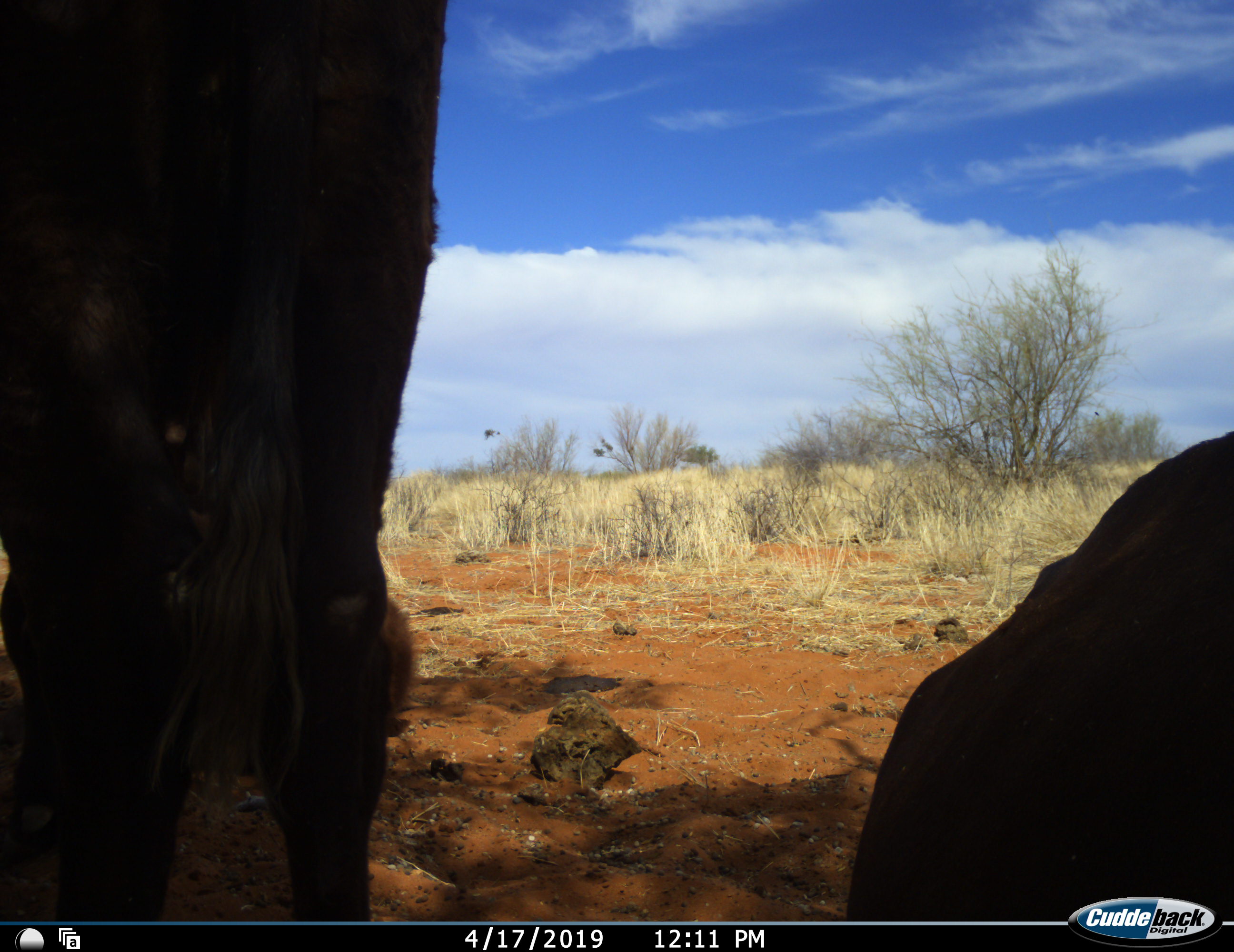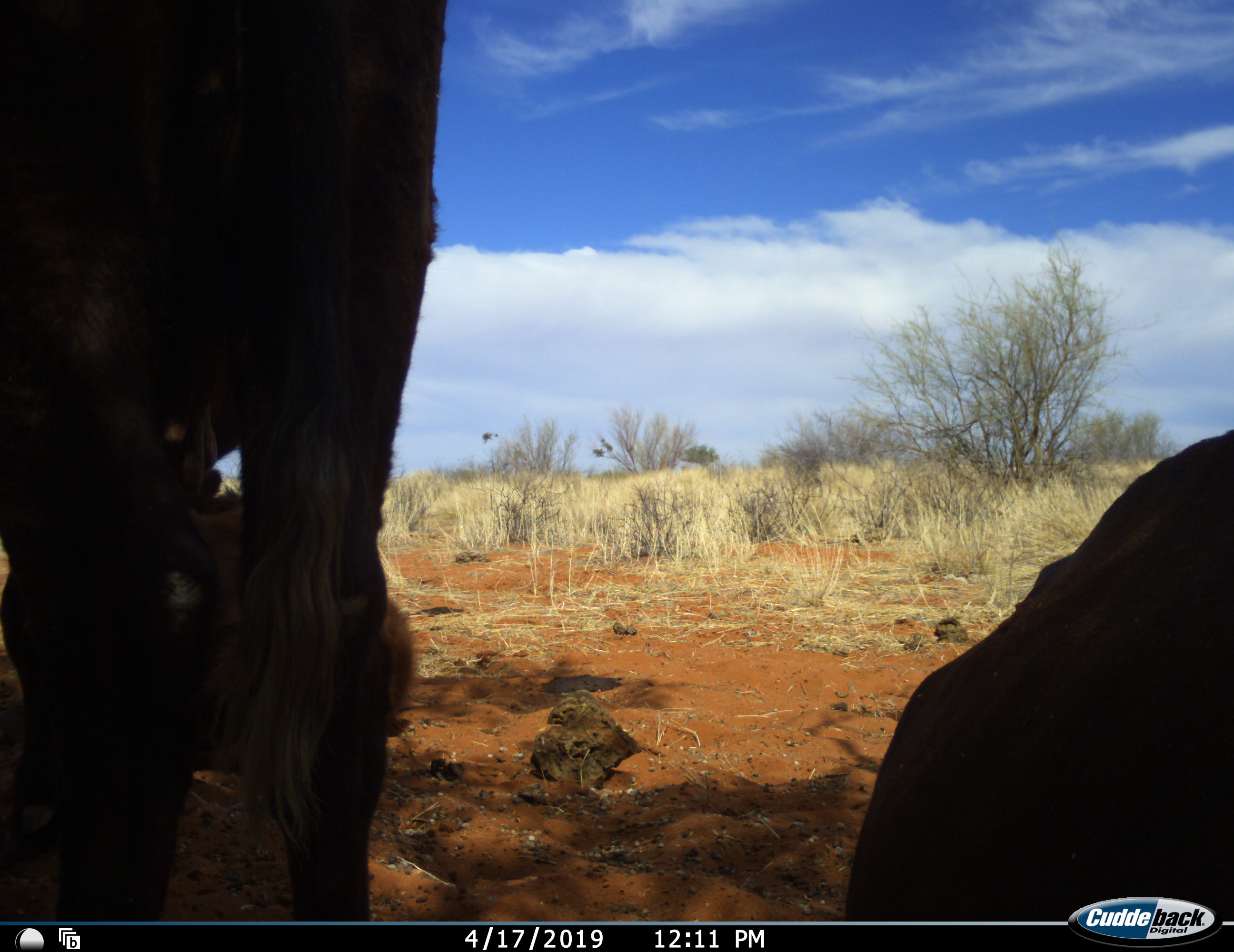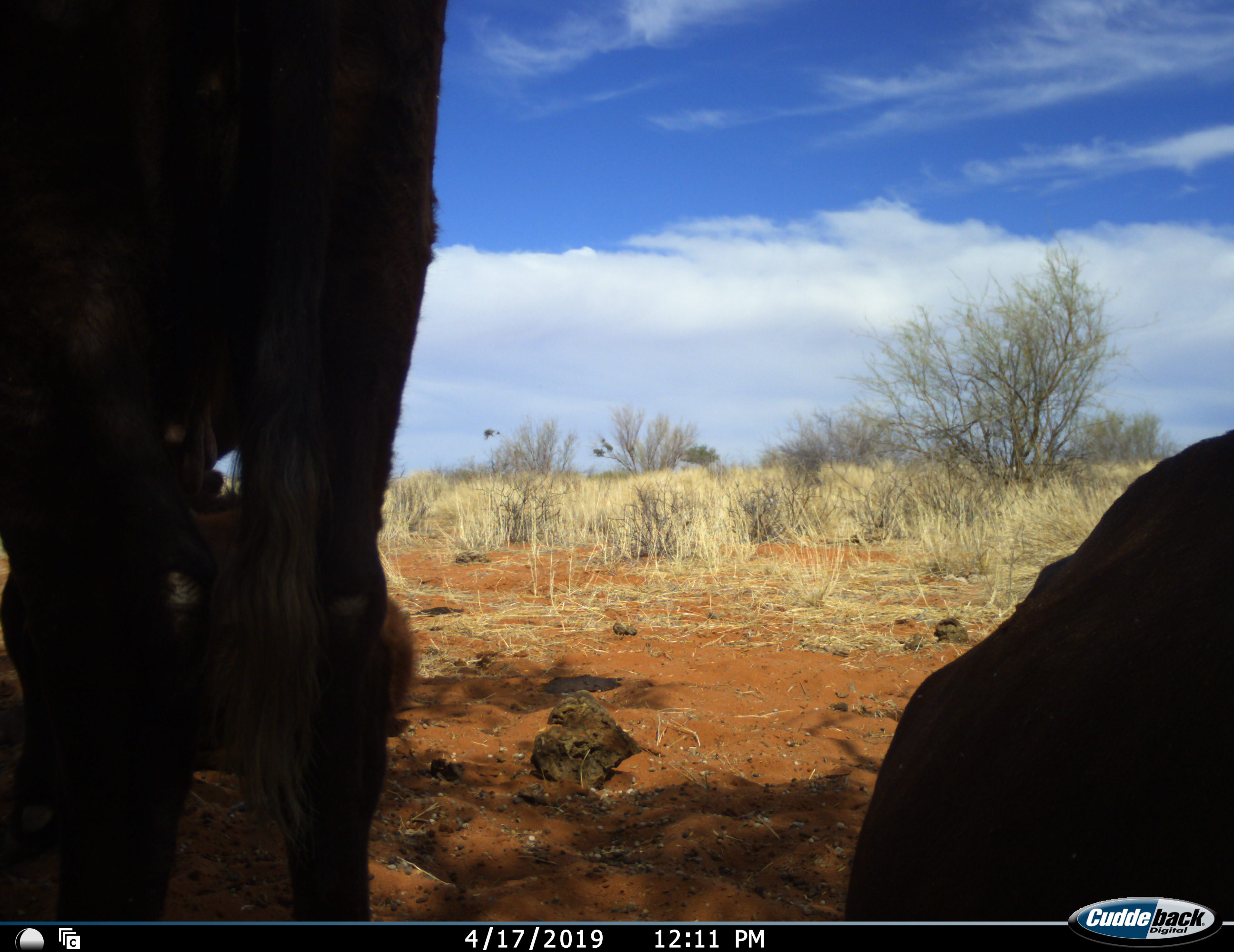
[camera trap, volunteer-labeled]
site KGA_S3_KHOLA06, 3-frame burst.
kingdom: Animalia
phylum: Chordata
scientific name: Vertebrata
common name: domestic animal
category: domesticanimal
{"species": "domesticanimal (domestic animal) (Vertebrata)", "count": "2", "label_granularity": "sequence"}